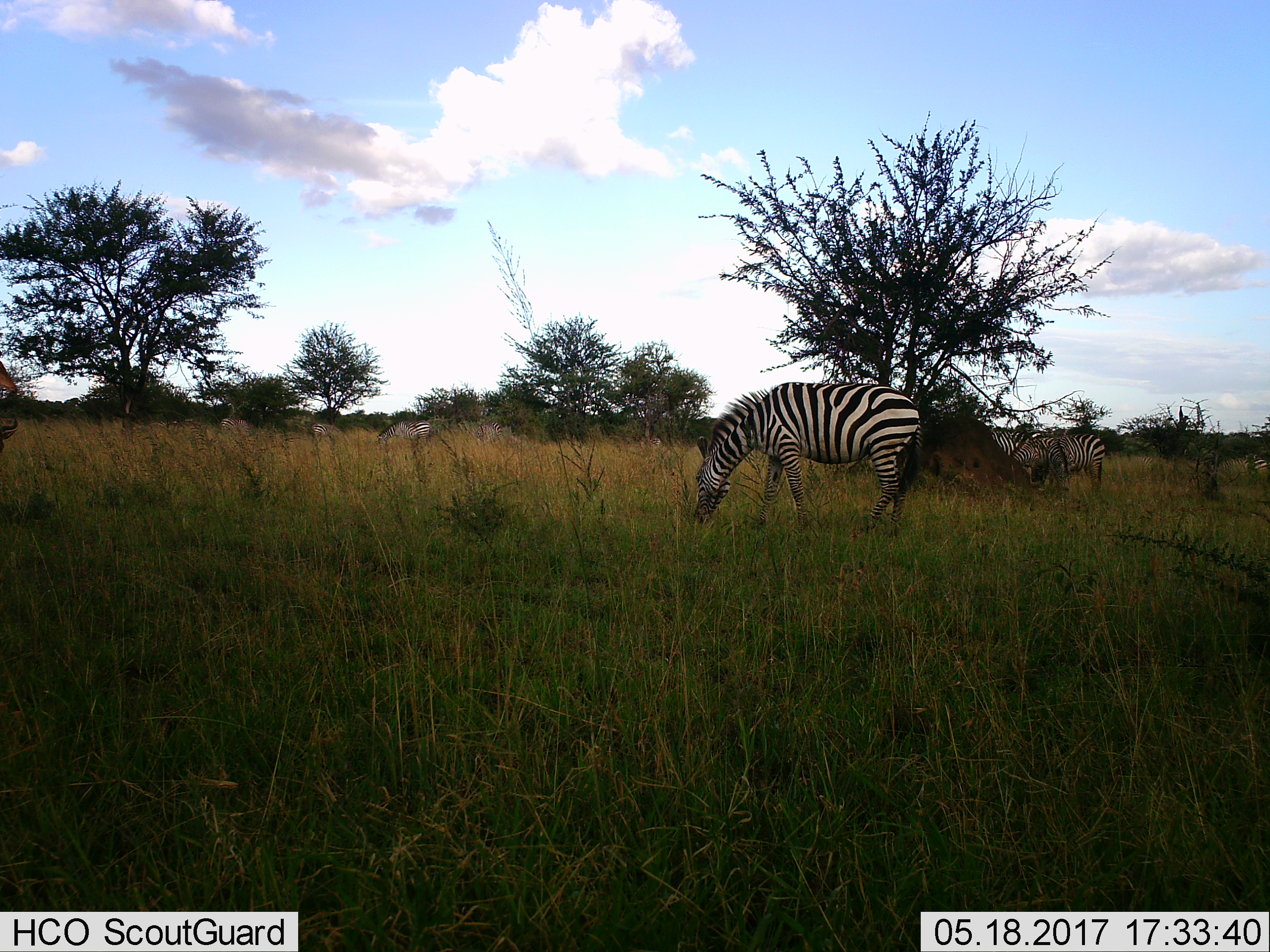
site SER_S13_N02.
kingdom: Animalia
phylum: Chordata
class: Mammalia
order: Perissodactyla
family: Equidae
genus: Equus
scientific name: Equus quagga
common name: plains zebra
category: zebraplains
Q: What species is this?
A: Zebraplains (plains zebra) (Equus quagga).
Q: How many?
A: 7.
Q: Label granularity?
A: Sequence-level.